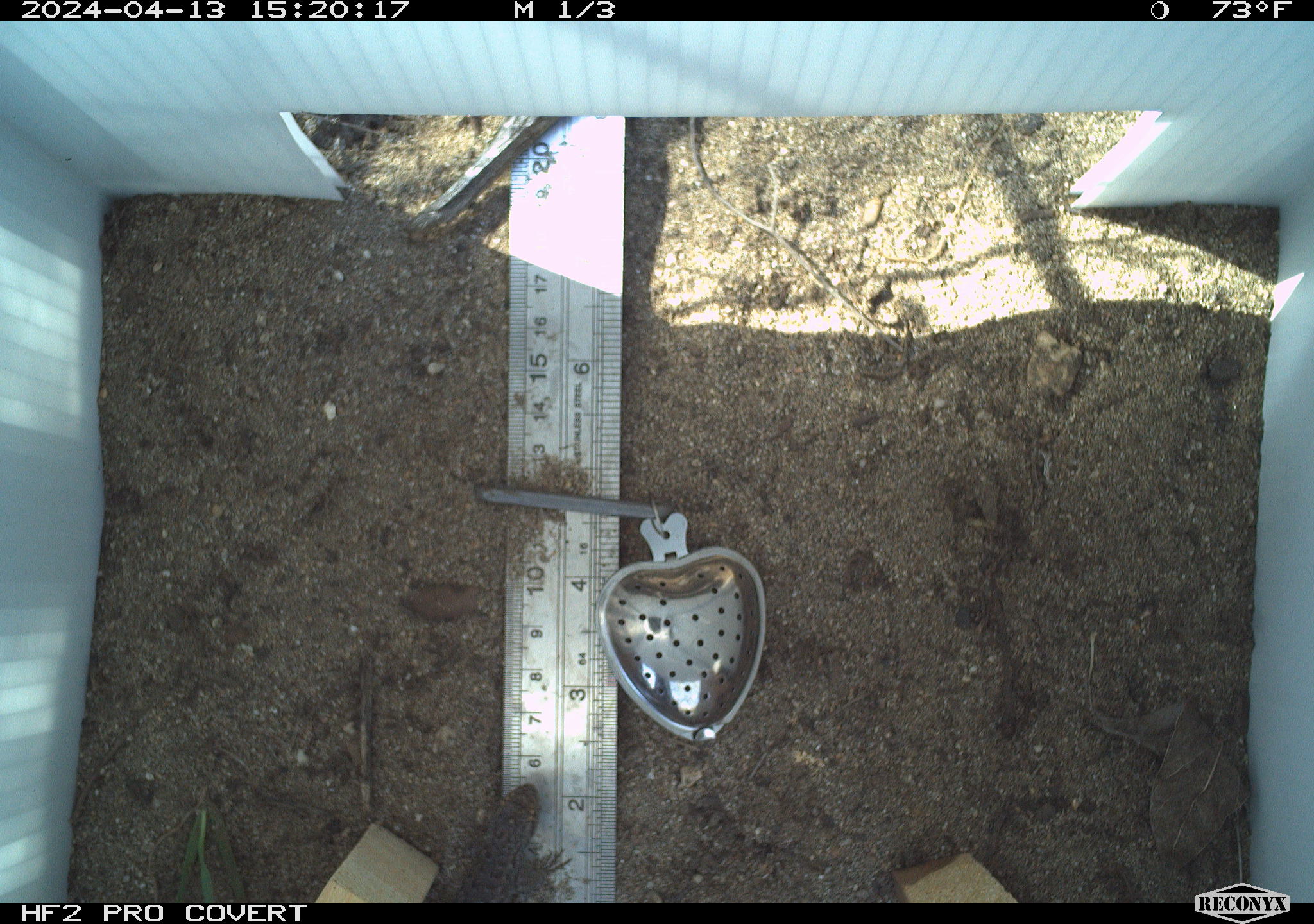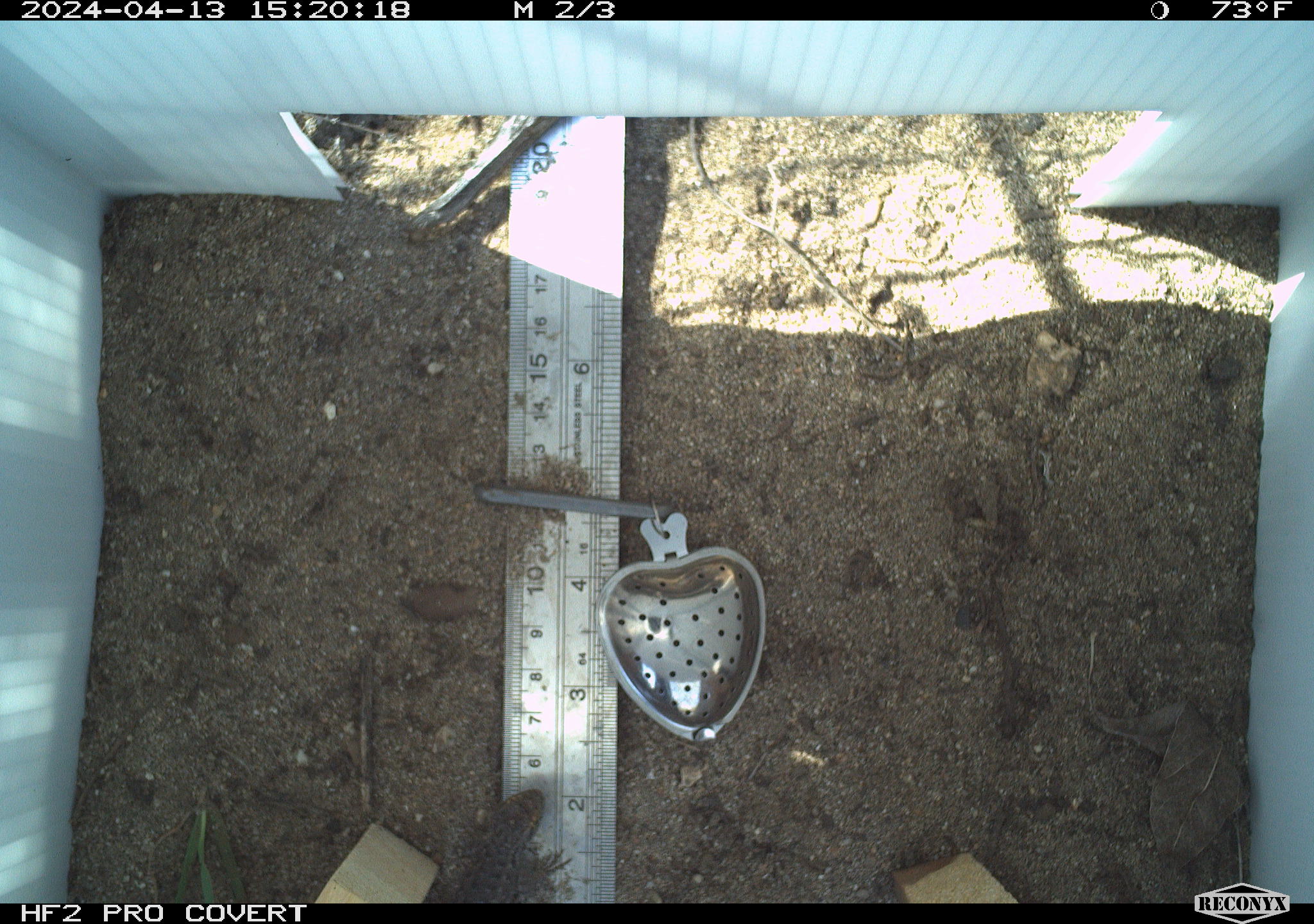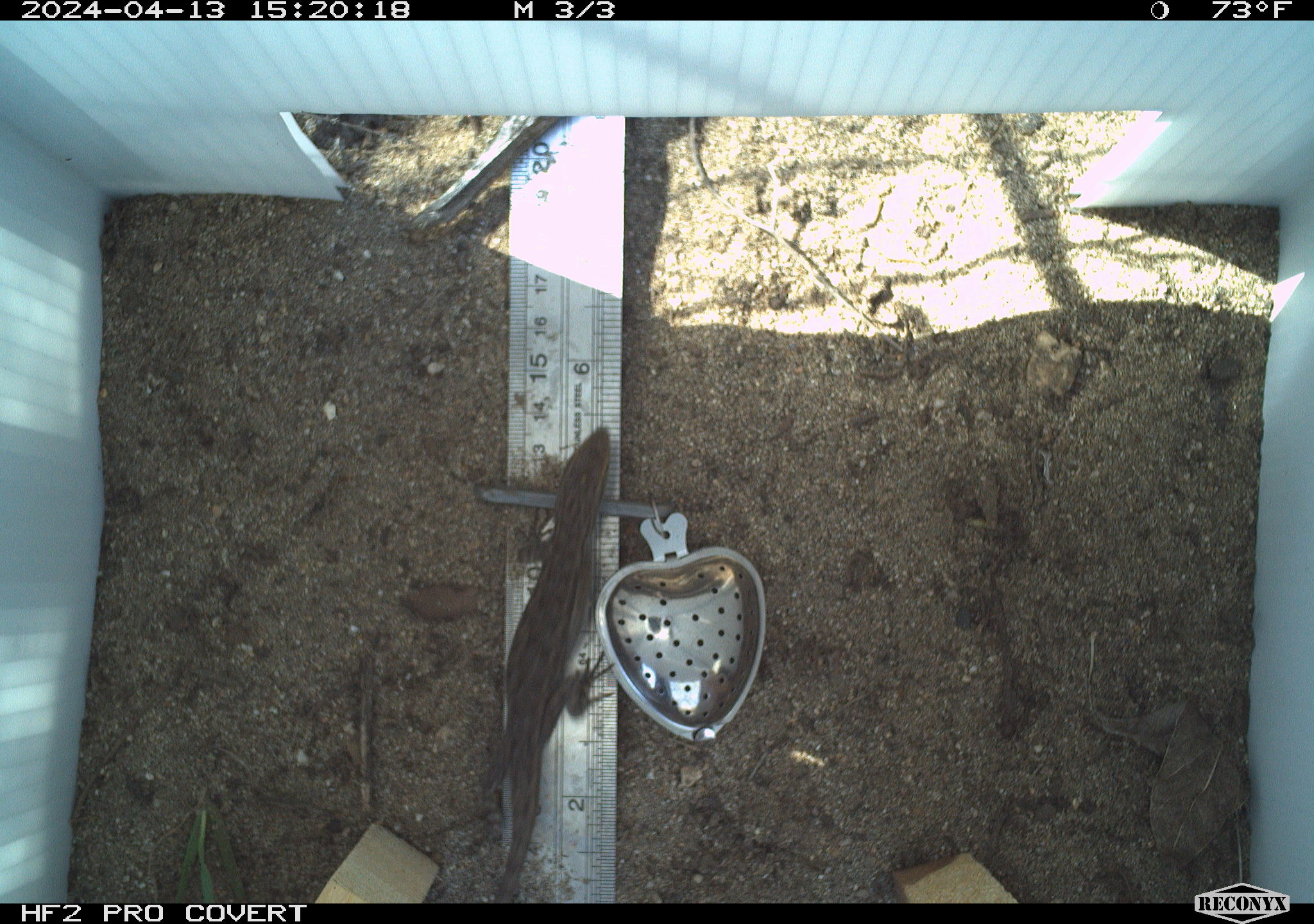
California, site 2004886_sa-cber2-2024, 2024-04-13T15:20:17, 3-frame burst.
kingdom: Animalia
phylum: Chordata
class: Reptilia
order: Squamata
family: Phrynosomatidae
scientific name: Phrynosomatidae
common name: phrynosomatid lizards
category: phrynosomatidae family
Phrynosomatidae family (phrynosomatid lizards) (Phrynosomatidae).